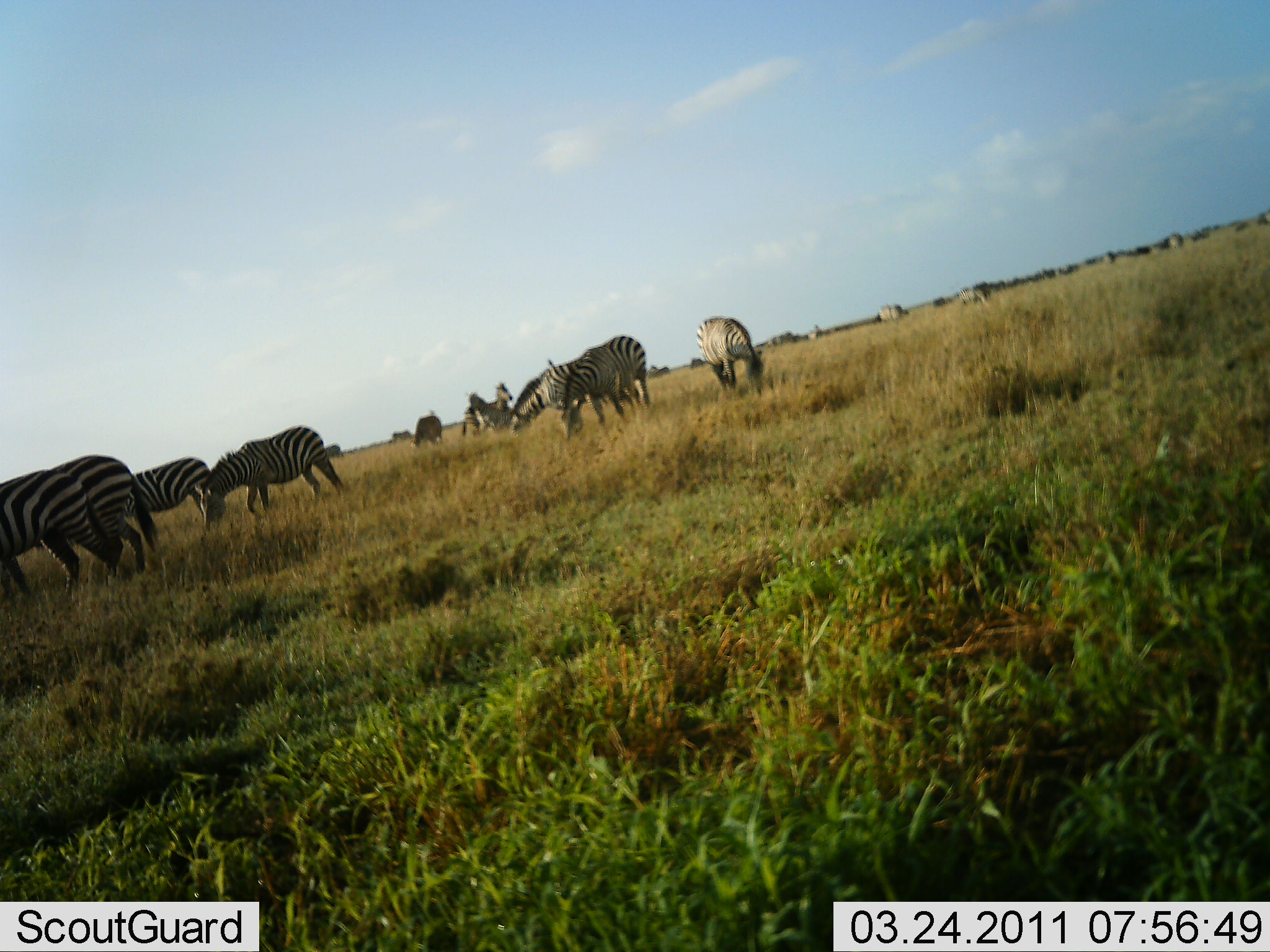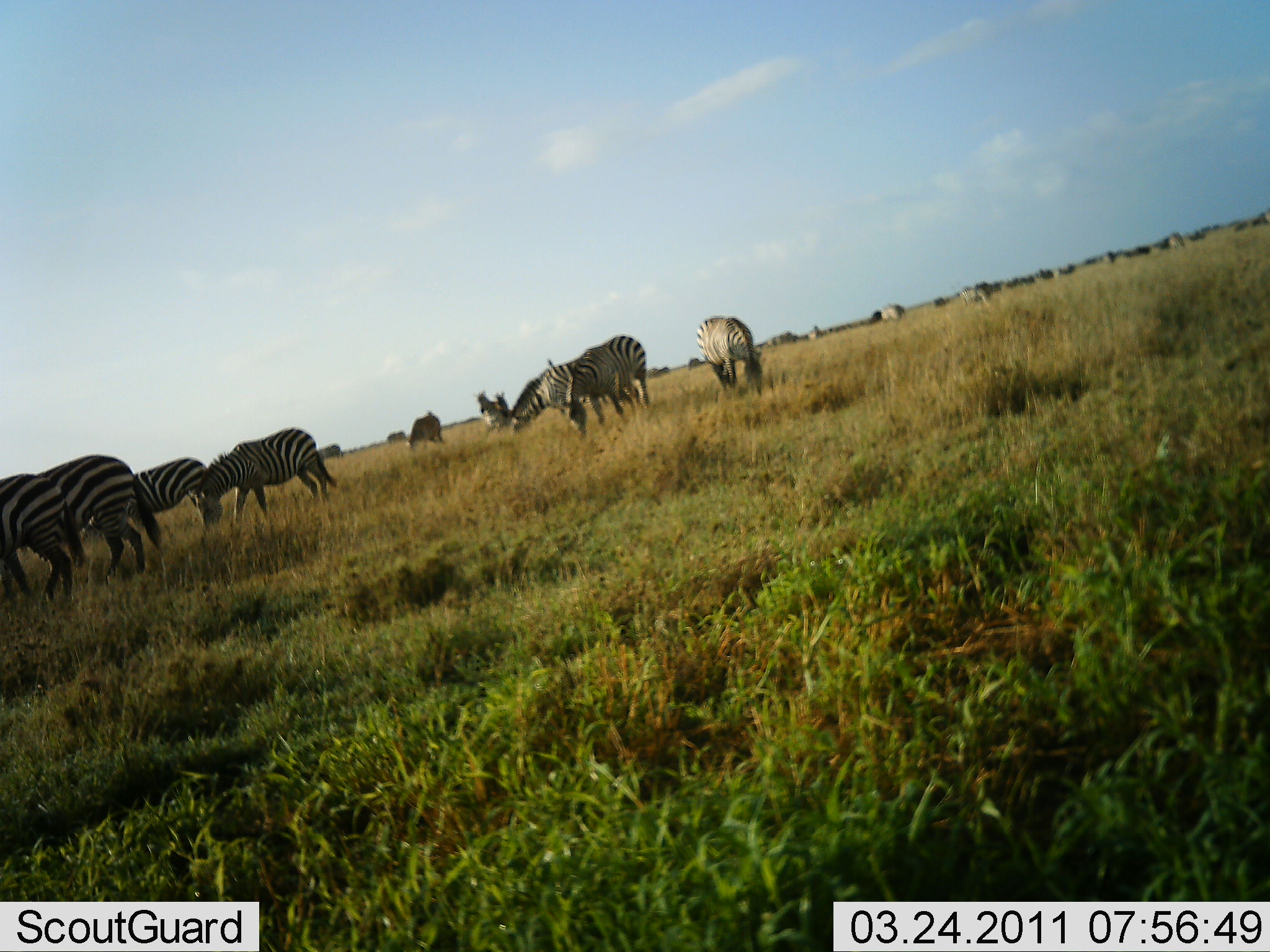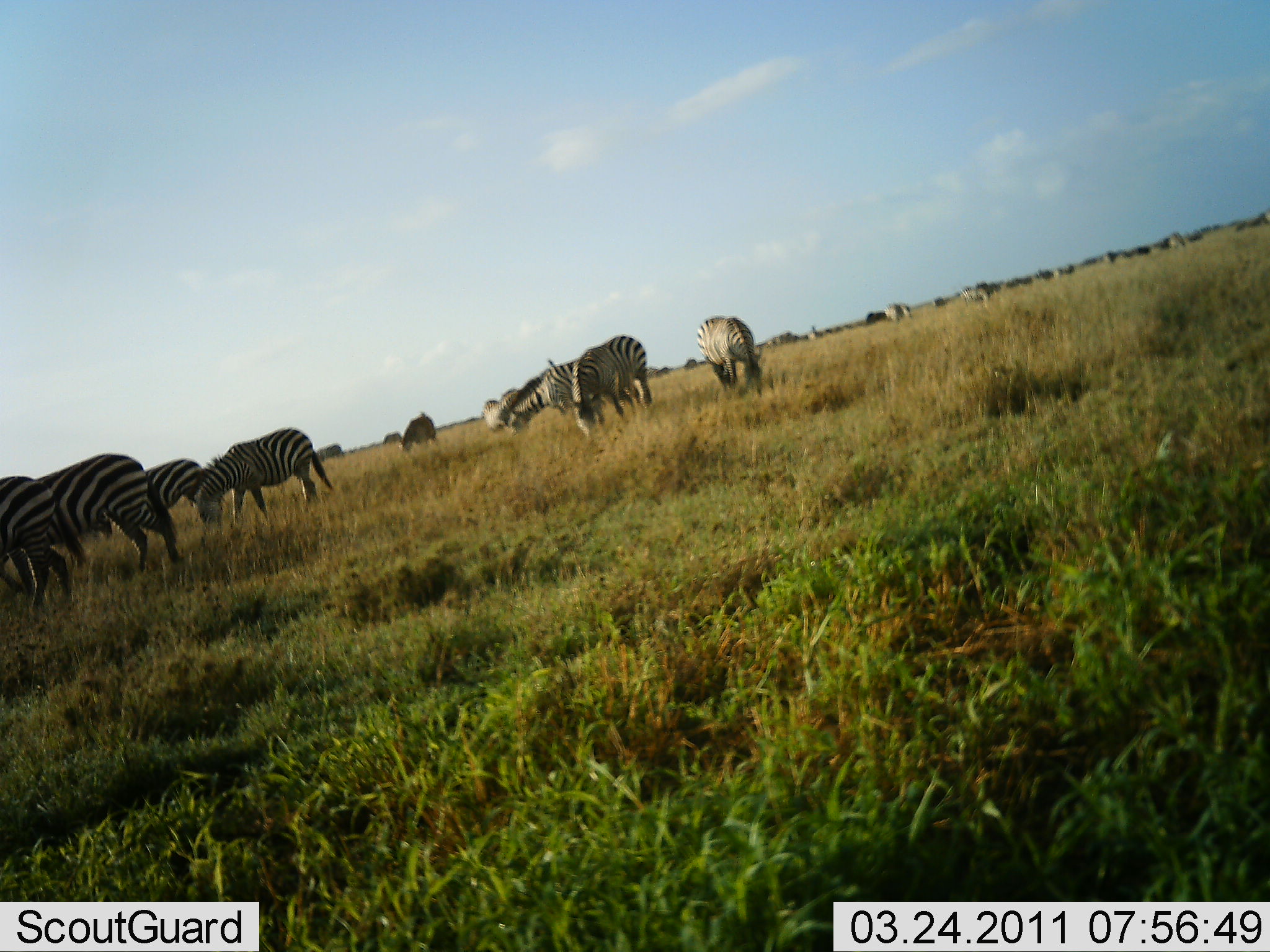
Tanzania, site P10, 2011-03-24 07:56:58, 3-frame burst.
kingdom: Animalia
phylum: Chordata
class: Mammalia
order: Perissodactyla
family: Equidae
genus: Equus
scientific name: Equus quagga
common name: plains zebra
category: zebra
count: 11-50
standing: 38%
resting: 8%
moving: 23%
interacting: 8%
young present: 0%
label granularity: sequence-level